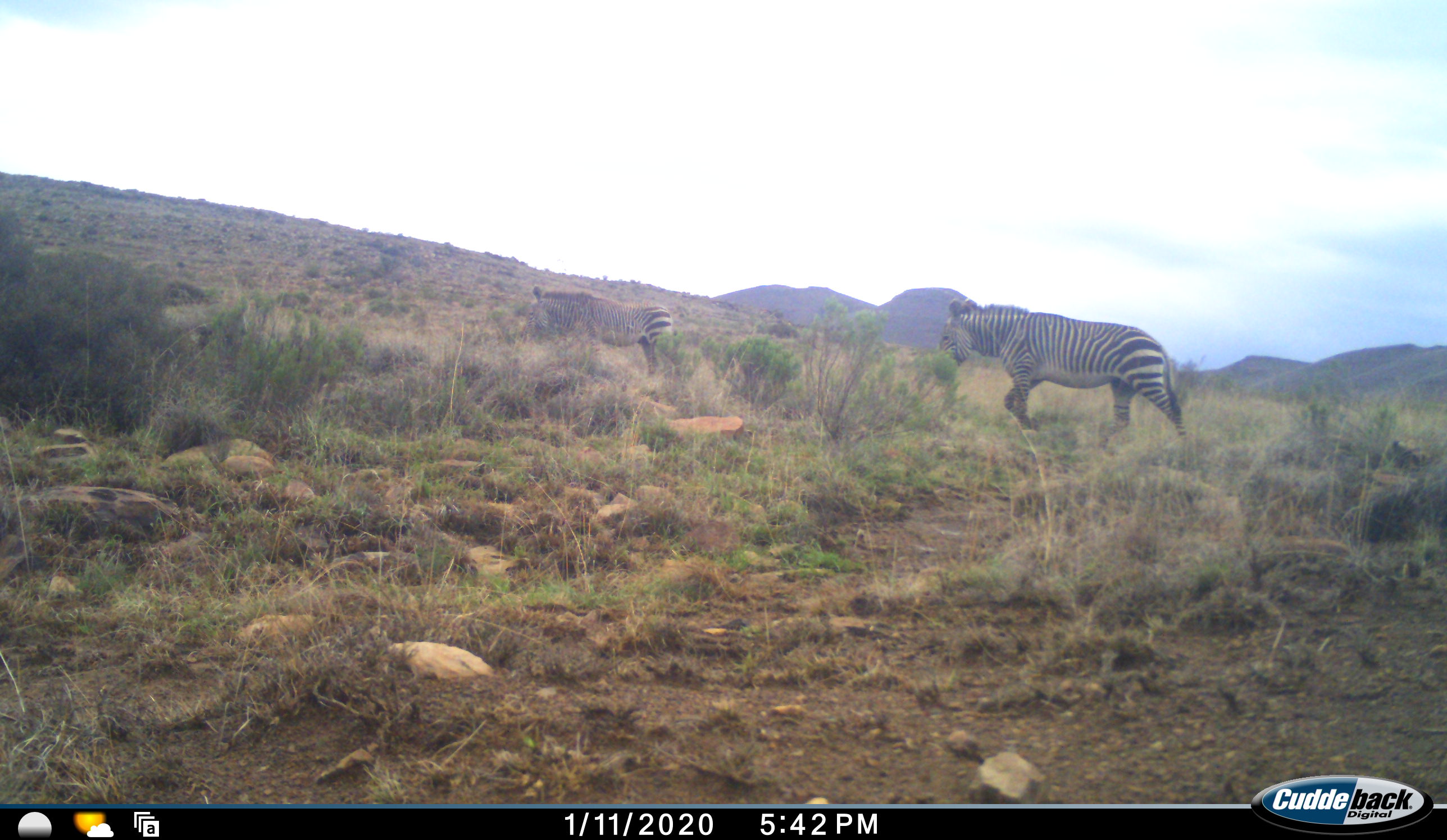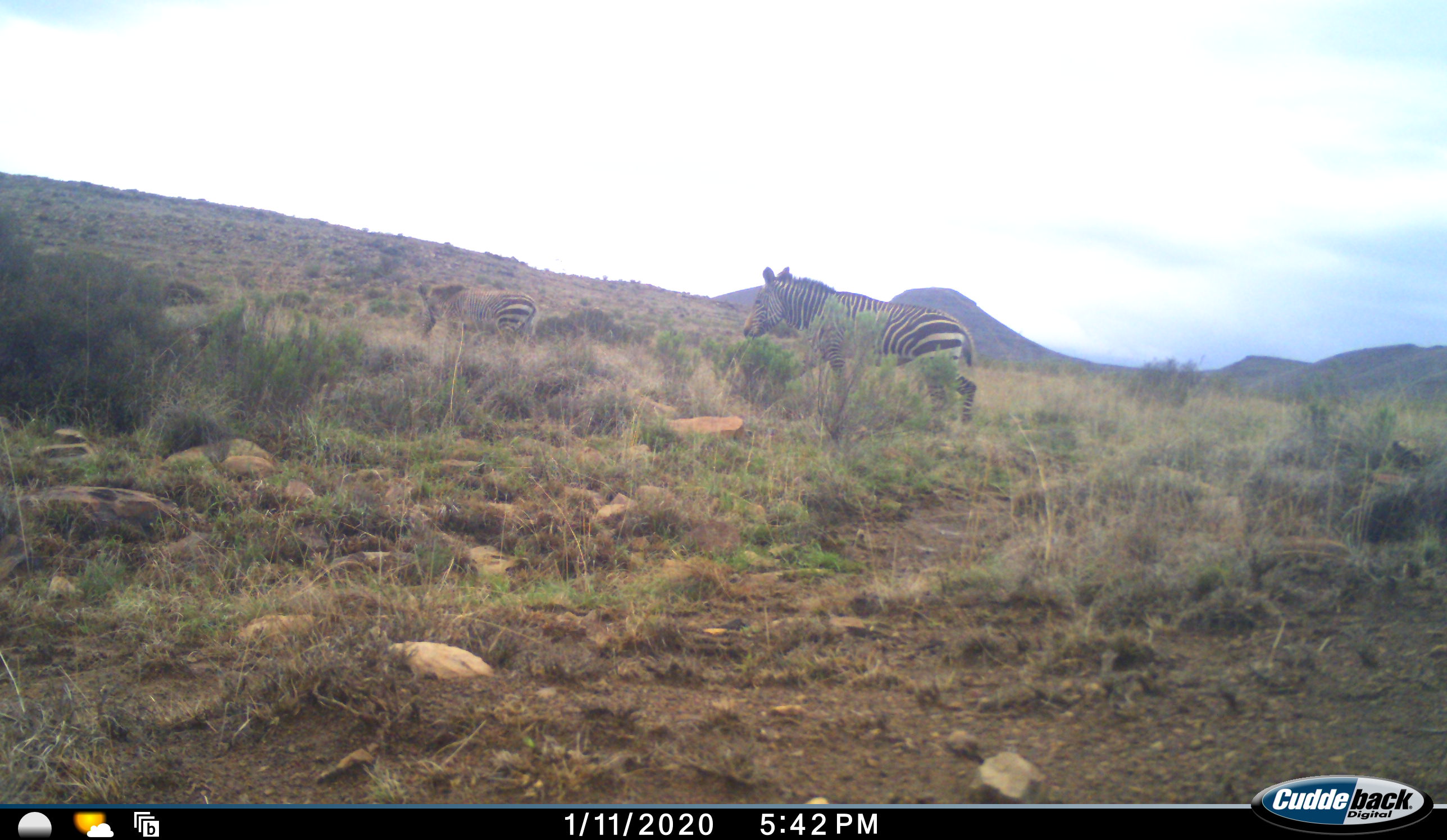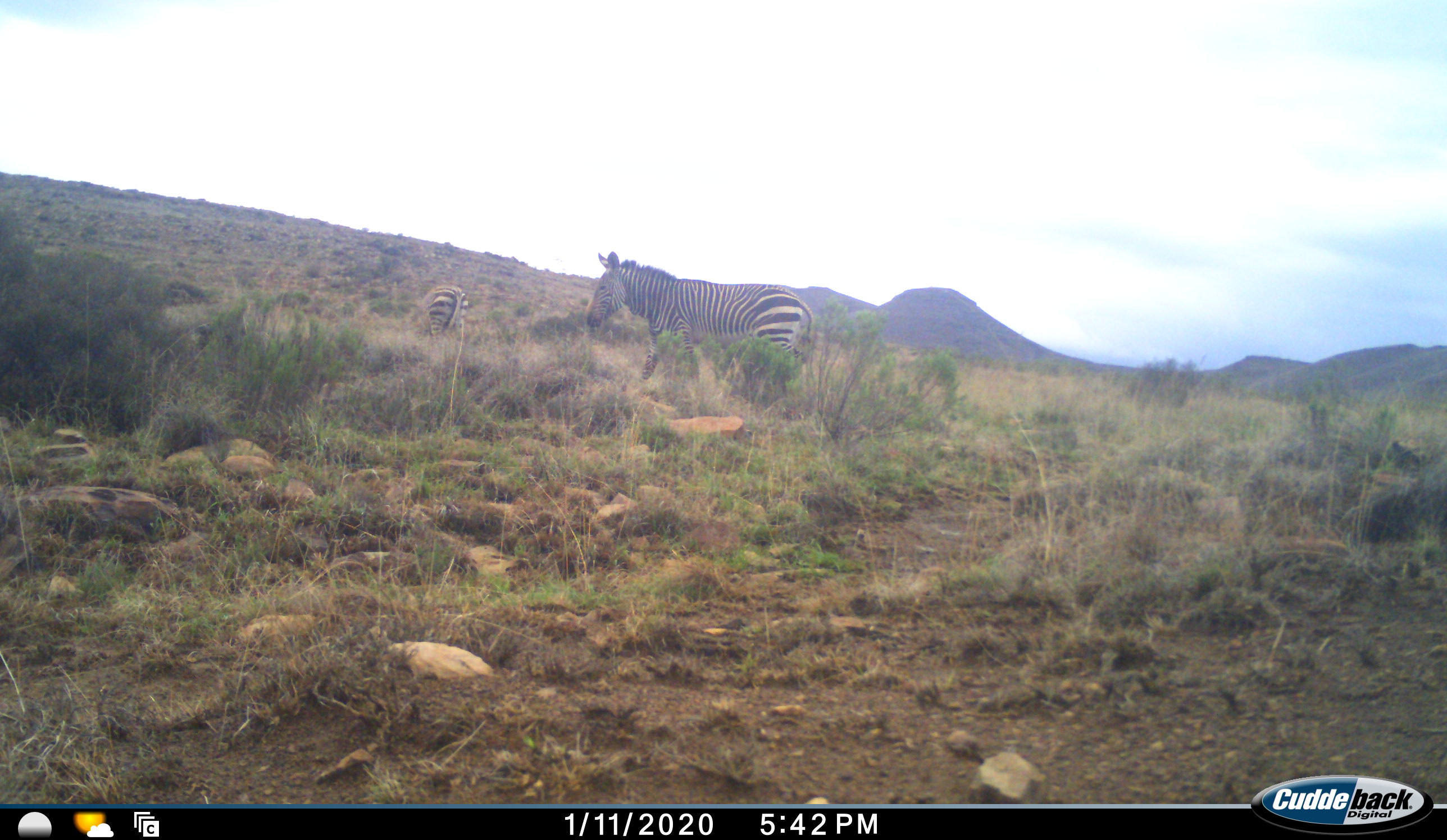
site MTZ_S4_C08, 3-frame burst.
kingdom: Animalia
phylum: Chordata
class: Mammalia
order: Perissodactyla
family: Equidae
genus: Equus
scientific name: Equus zebra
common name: mountain zebra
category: zebramountain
Zebramountain (mountain zebra) (Equus zebra), count 2. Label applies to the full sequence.